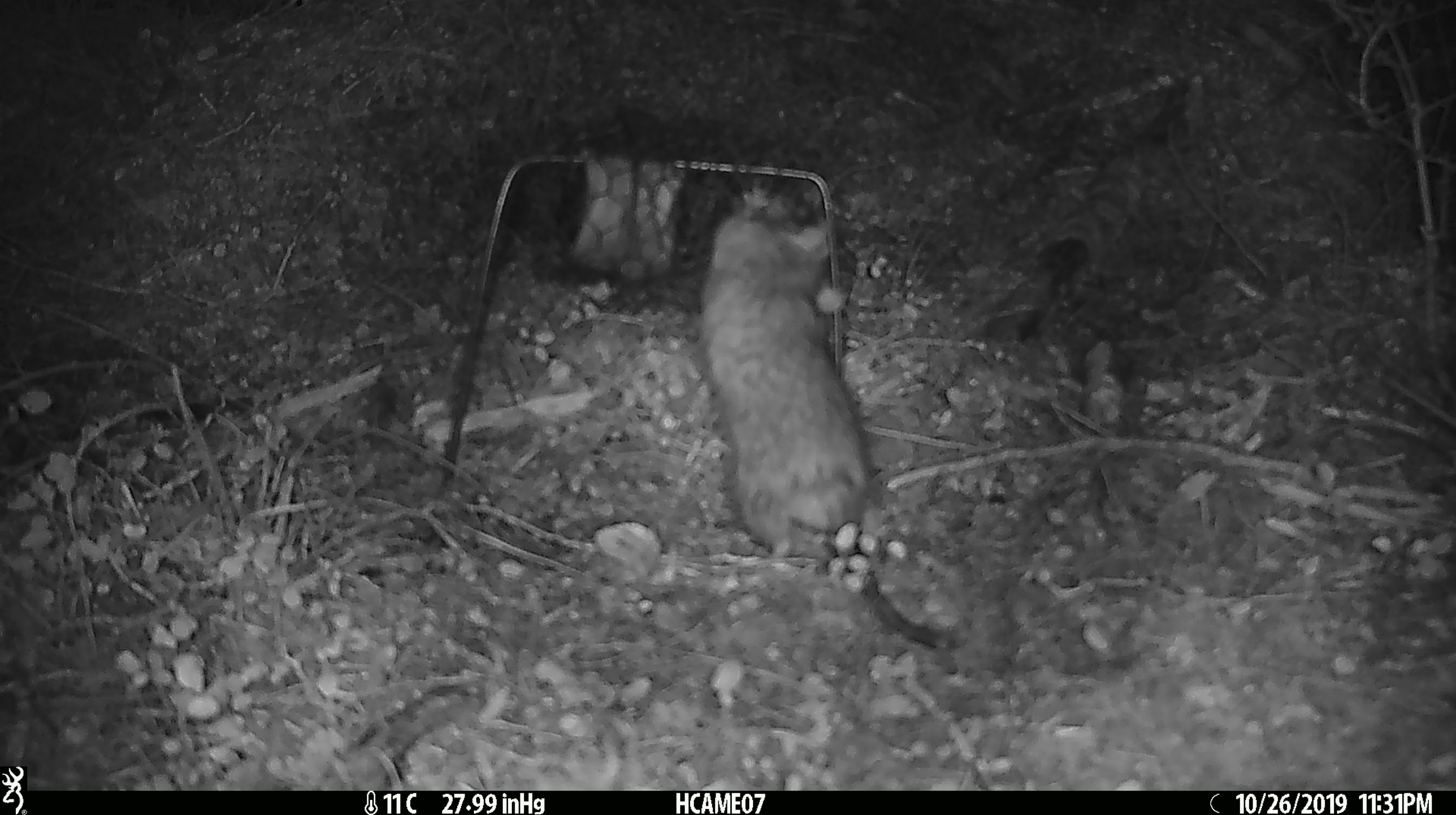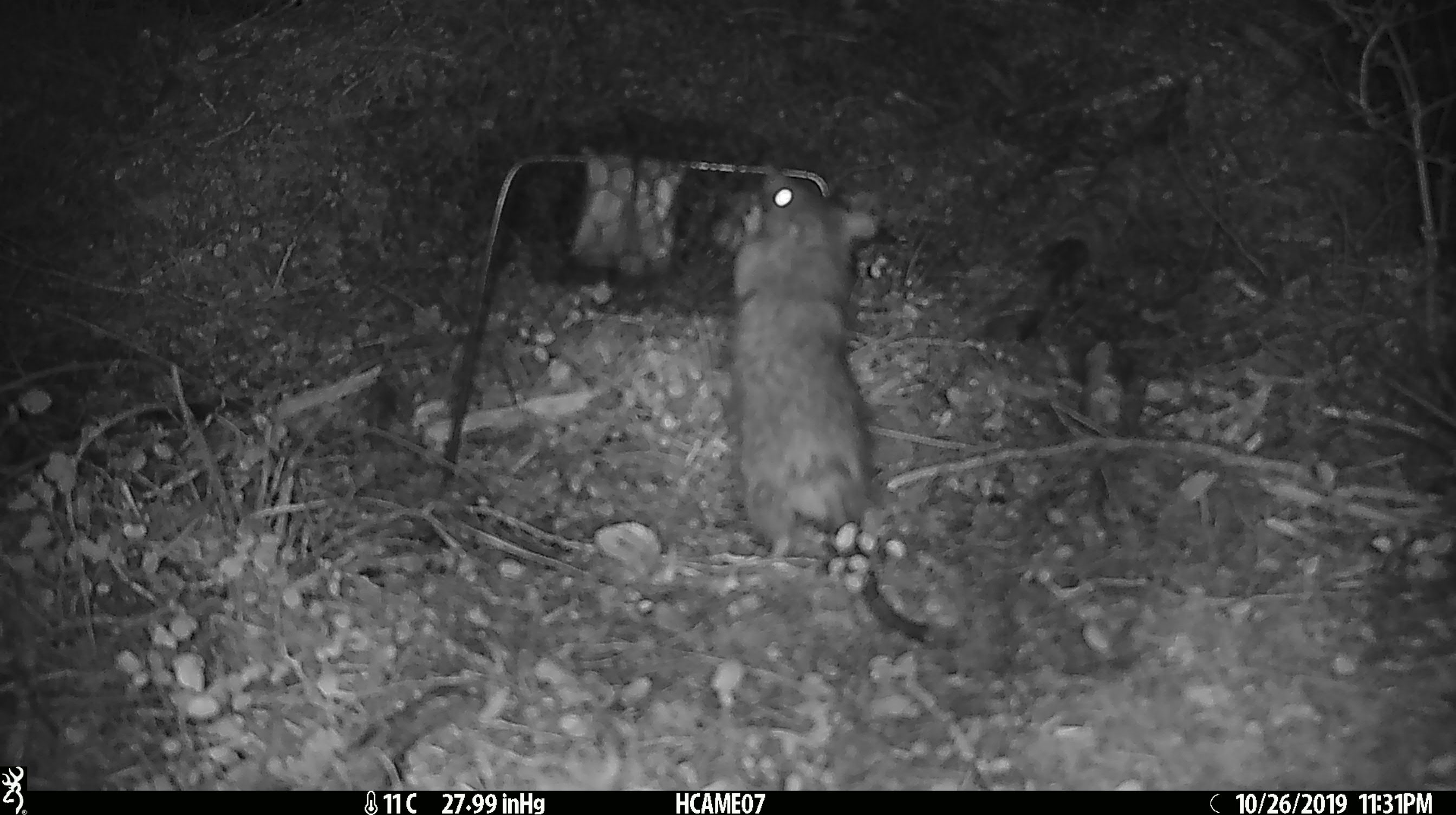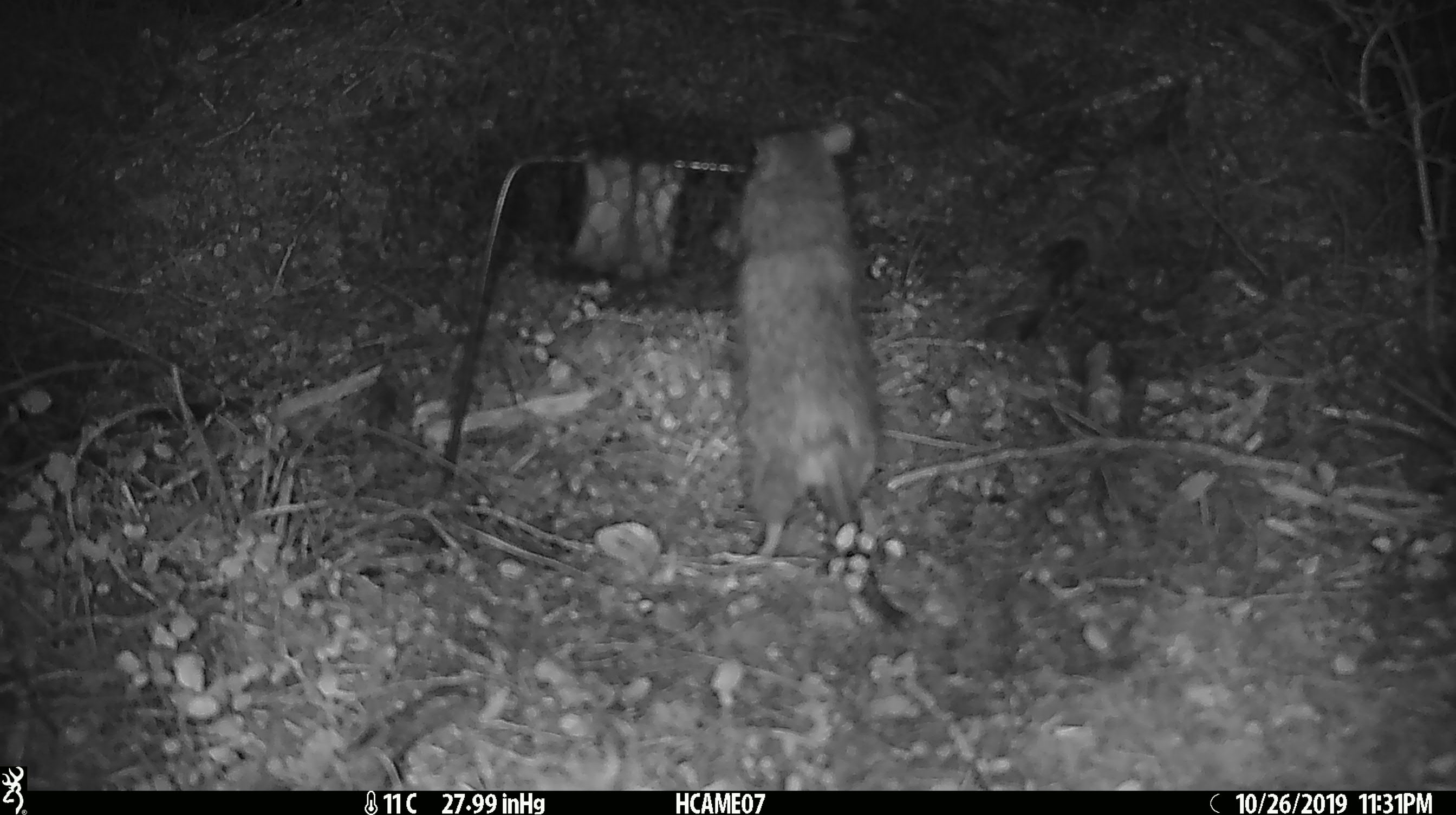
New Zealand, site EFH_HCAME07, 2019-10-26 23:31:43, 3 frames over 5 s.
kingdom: Animalia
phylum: Chordata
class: Mammalia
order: Rodentia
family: Muridae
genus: Rattus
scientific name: Rattus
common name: rat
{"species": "rat (Rattus)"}